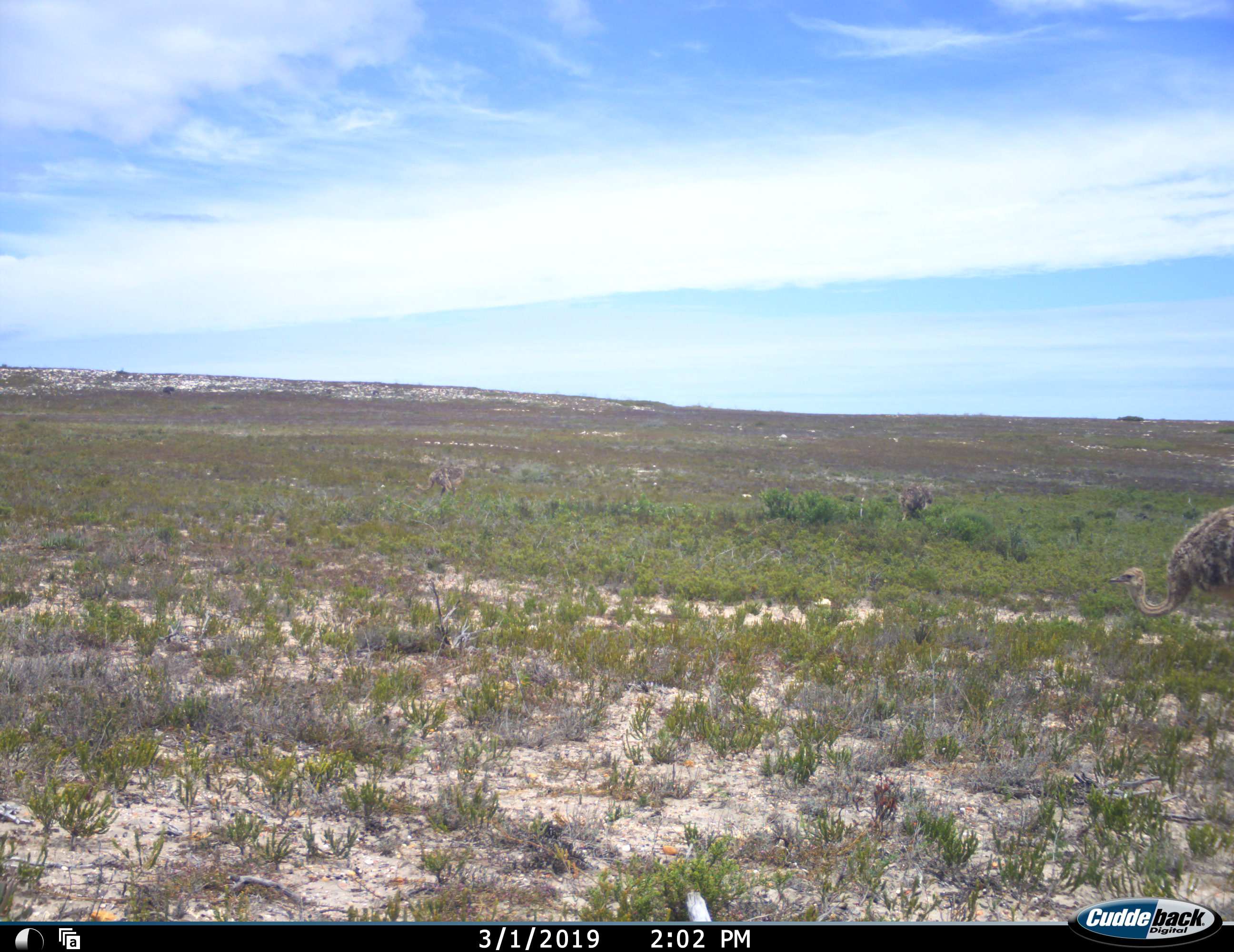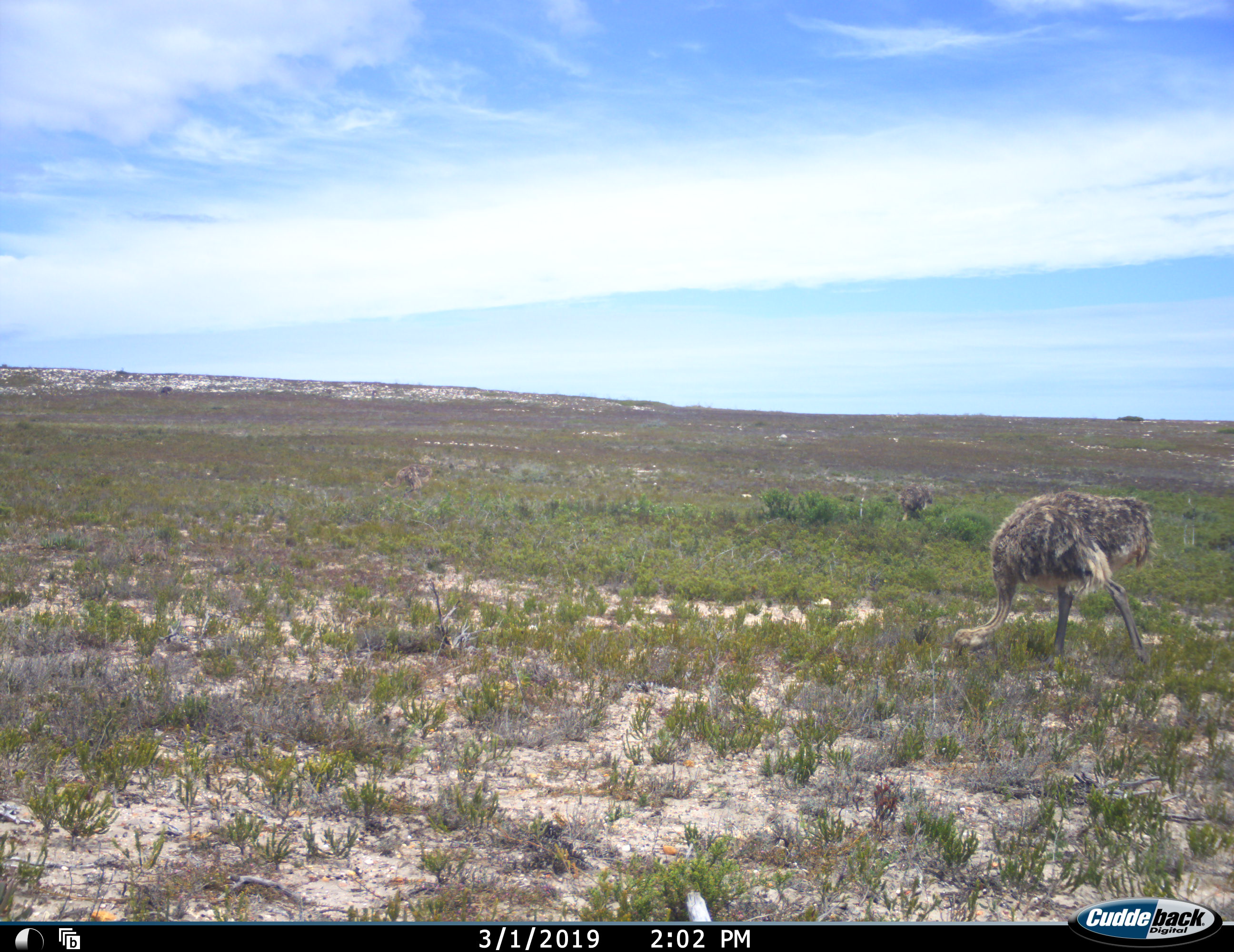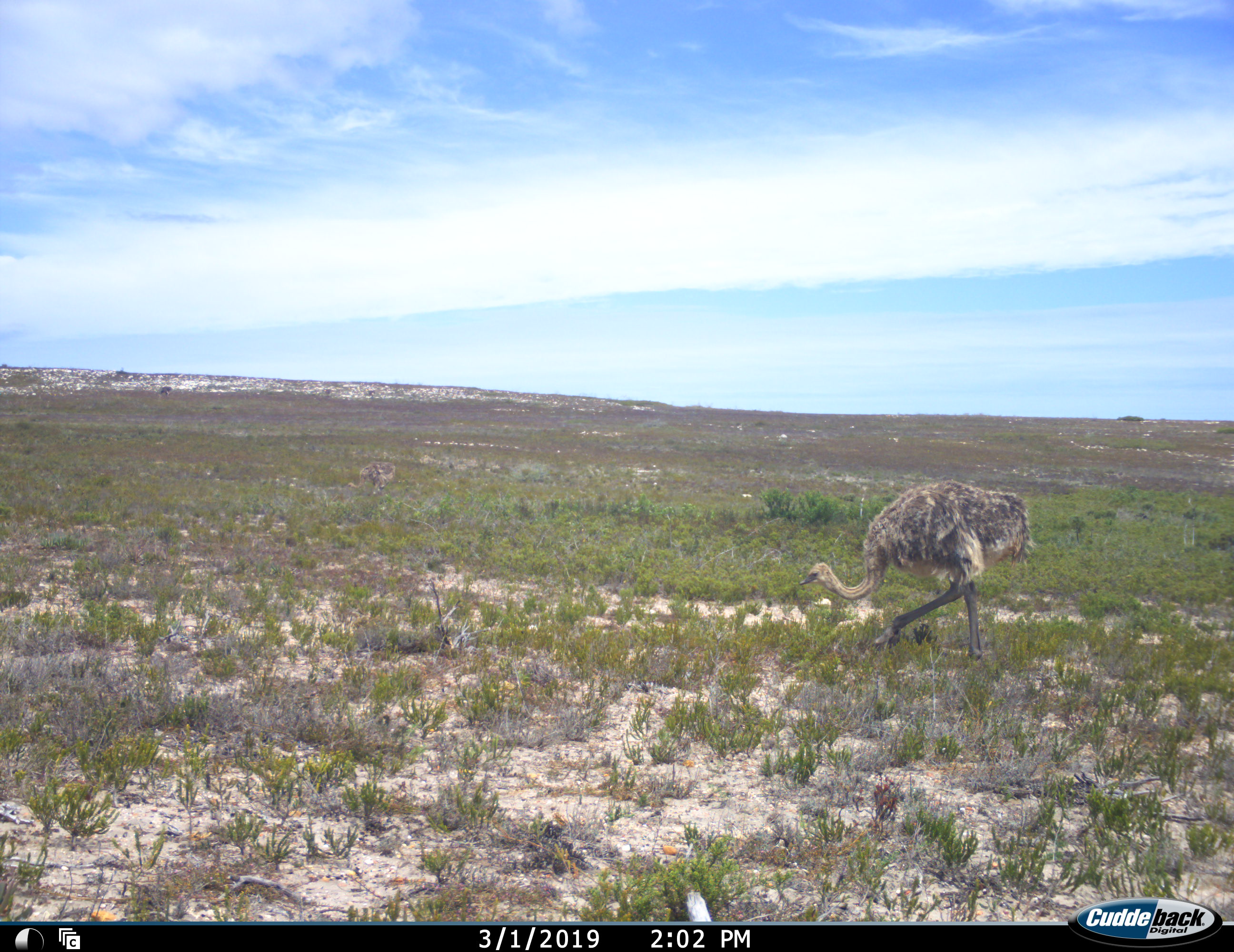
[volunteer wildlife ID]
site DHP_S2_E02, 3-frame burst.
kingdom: Animalia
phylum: Chordata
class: Aves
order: Struthioniformes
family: Struthionidae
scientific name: Struthionidae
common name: ostrich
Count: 1.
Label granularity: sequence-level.